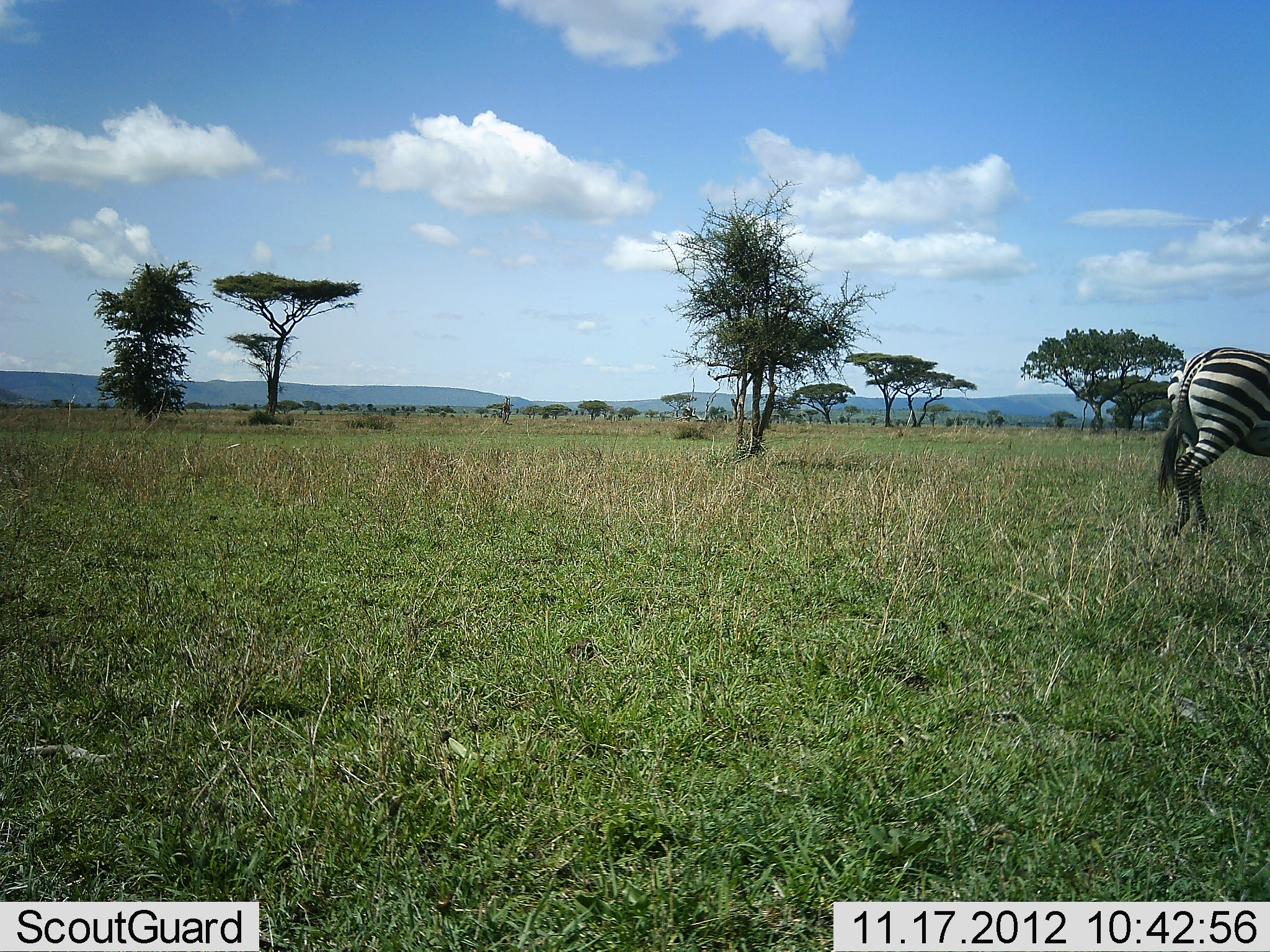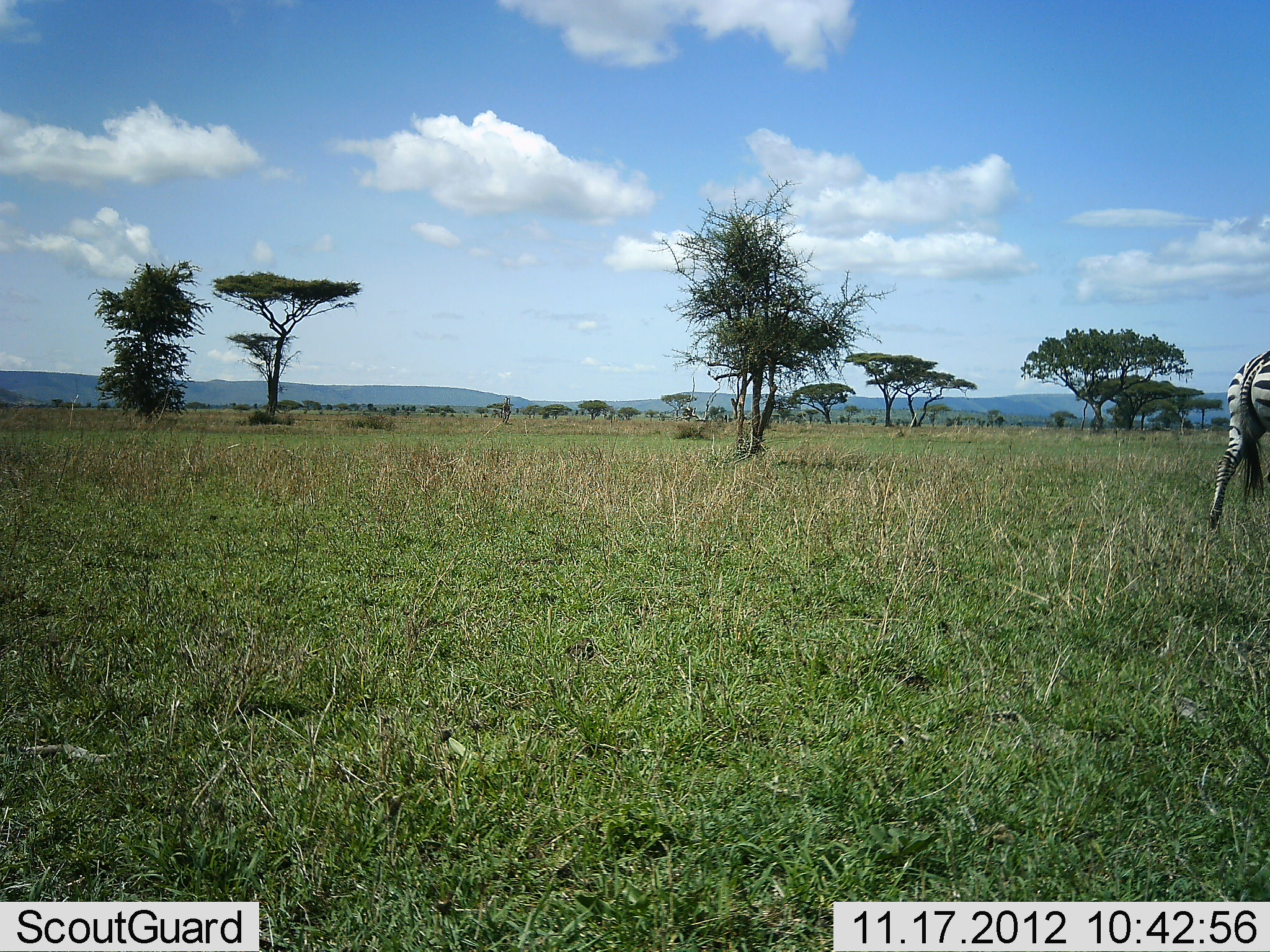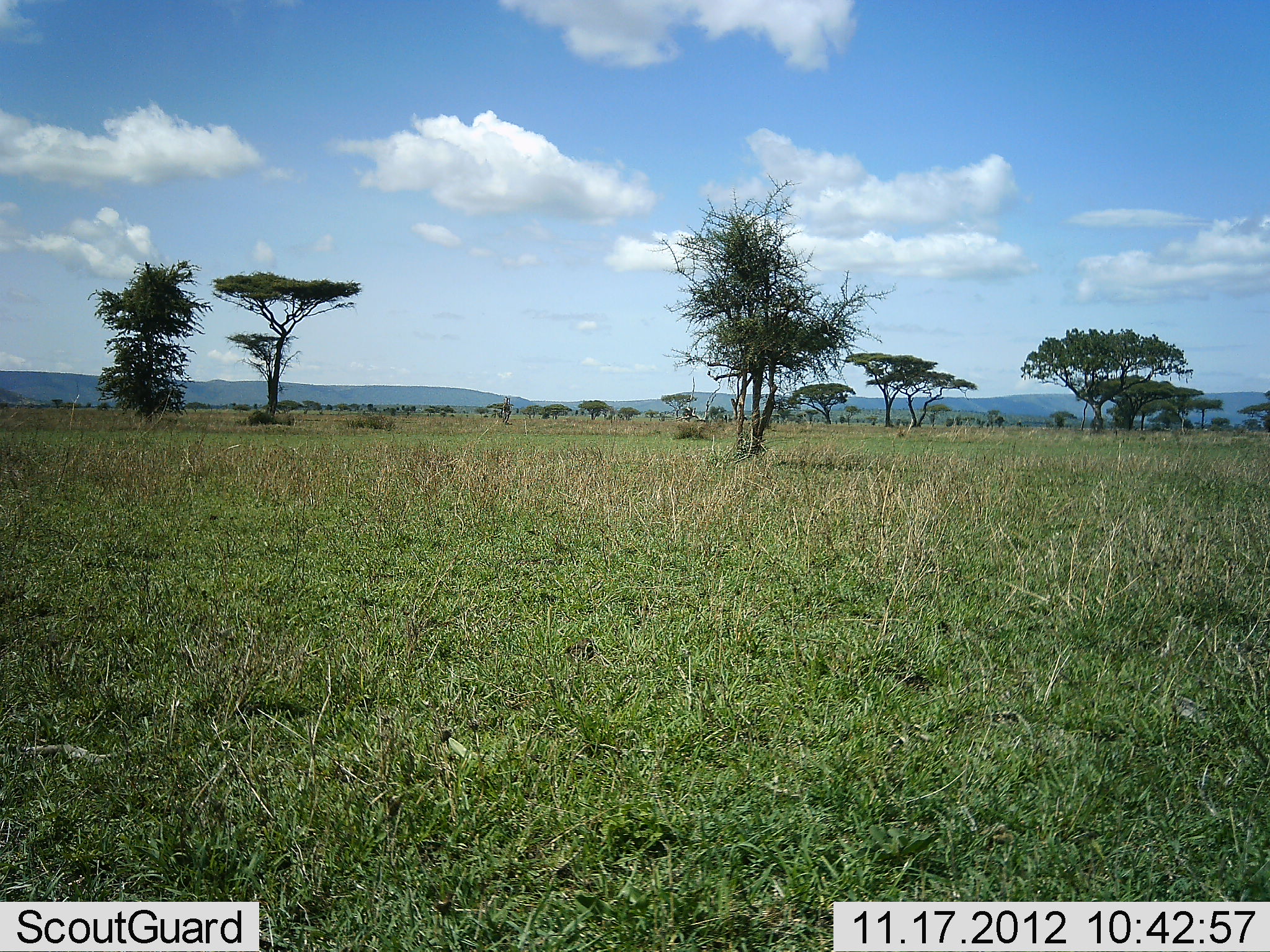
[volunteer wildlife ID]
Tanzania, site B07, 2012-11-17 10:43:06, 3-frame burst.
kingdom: Animalia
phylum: Chordata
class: Mammalia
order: Perissodactyla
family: Equidae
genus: Equus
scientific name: Equus quagga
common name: plains zebra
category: zebra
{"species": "zebra (plains zebra) (Equus quagga)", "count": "1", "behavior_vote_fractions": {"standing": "10%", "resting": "0%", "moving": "90%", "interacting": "0%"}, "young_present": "0%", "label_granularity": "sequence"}